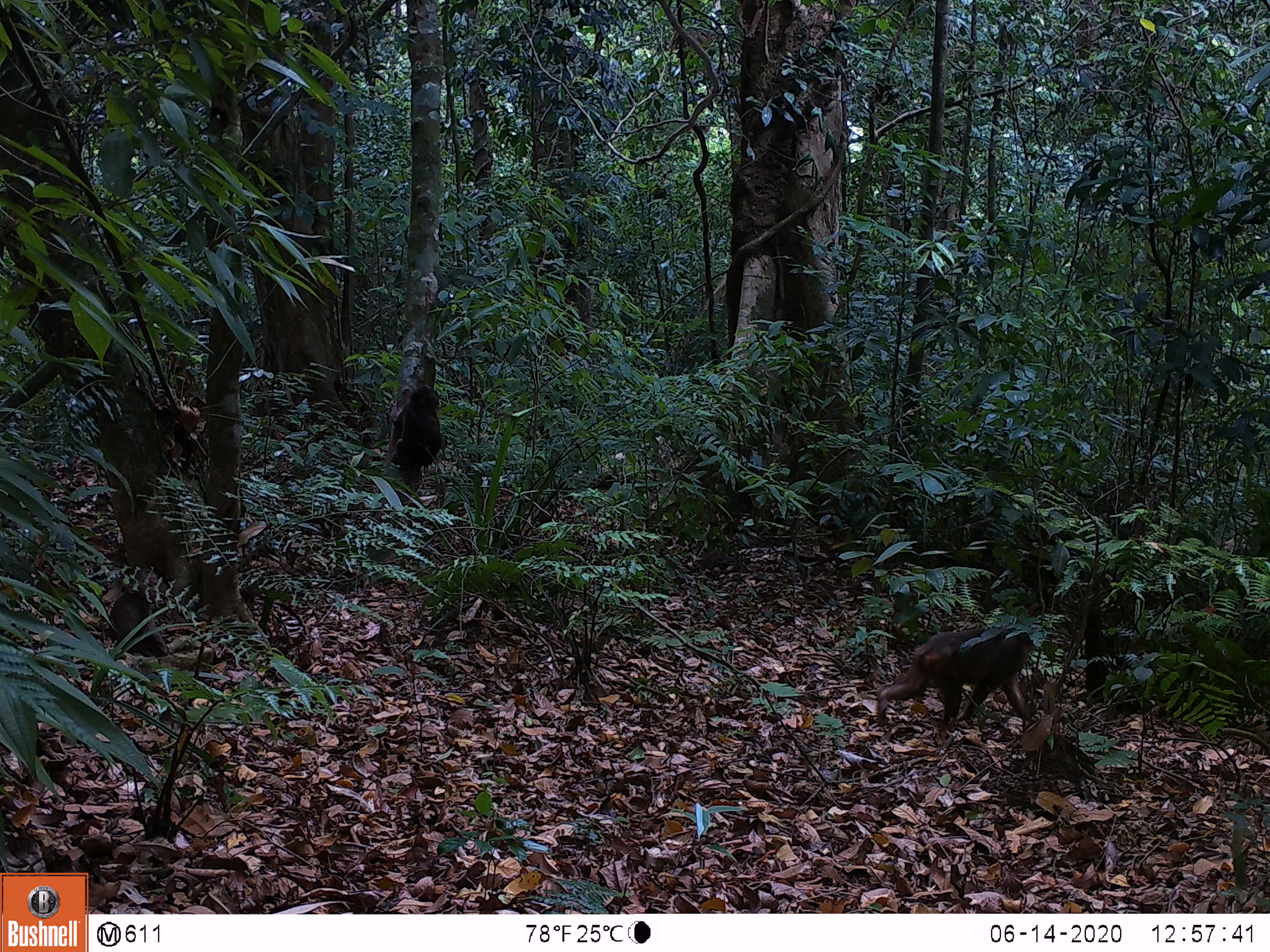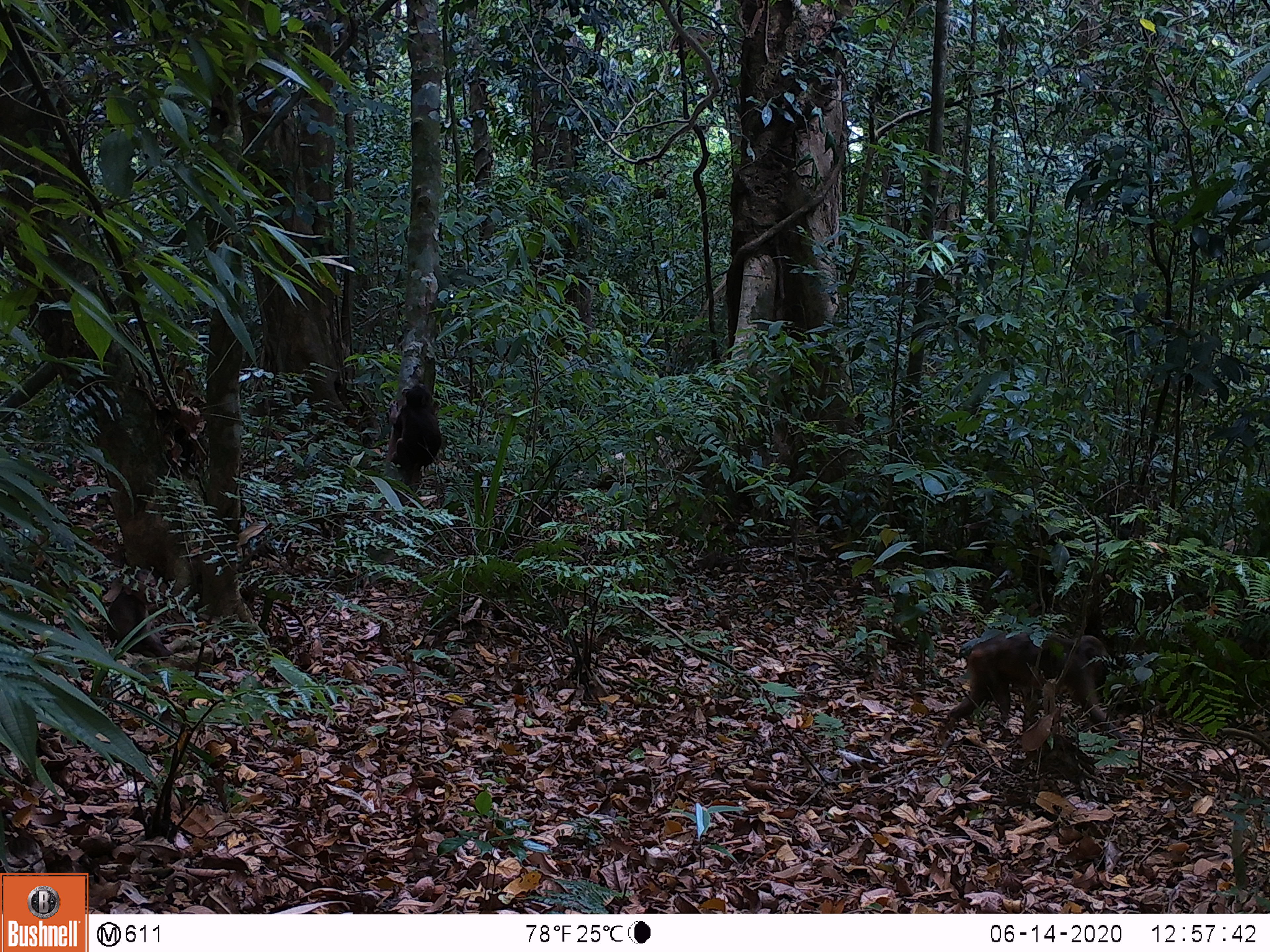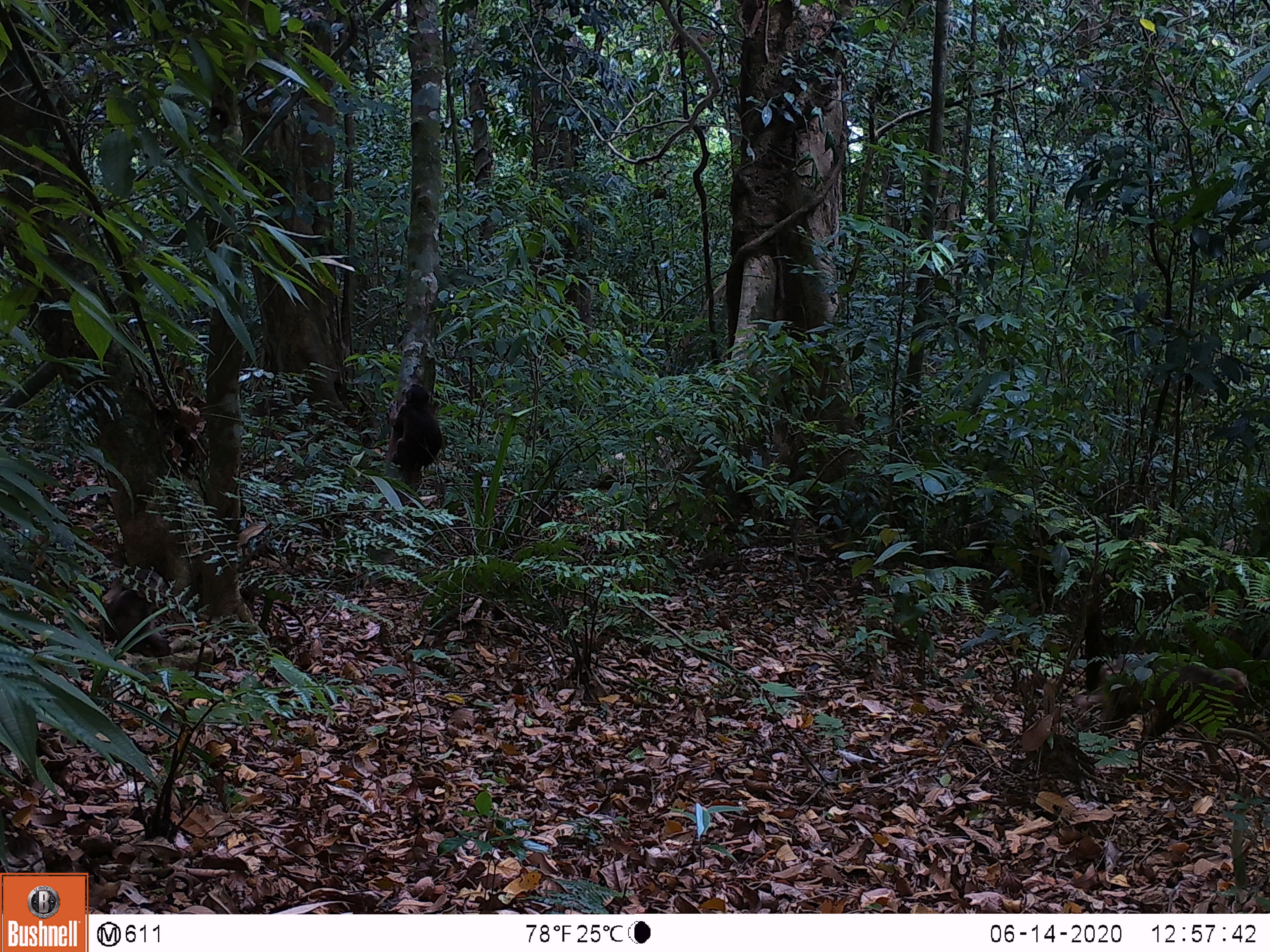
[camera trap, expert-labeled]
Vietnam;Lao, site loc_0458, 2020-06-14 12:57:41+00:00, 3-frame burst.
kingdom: Animalia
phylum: Chordata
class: Mammalia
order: Artiodactyla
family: Suidae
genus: Sus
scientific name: Sus scrofa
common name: eurasian wild pig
Eurasian wild pig (Sus scrofa). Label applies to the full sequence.